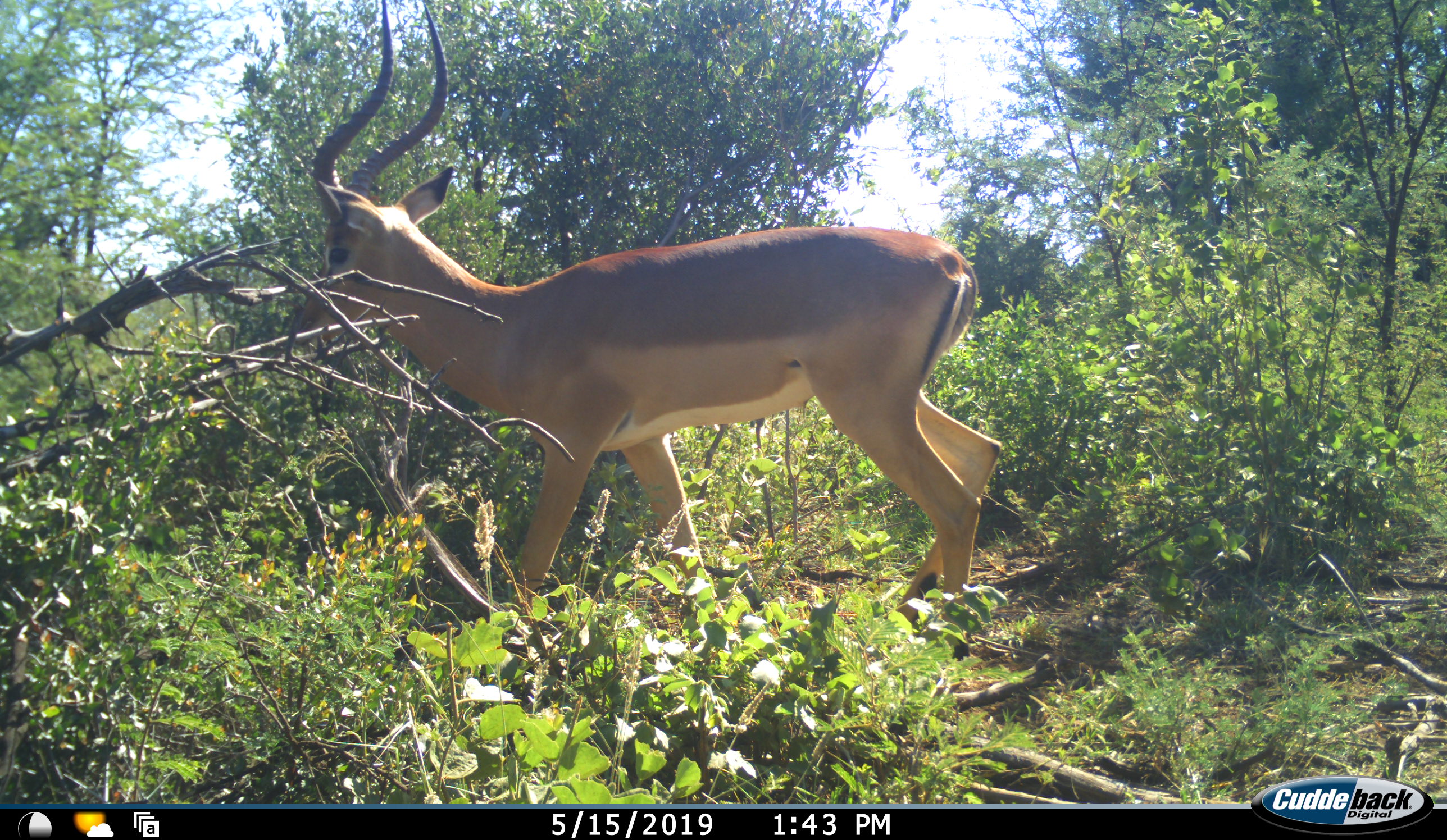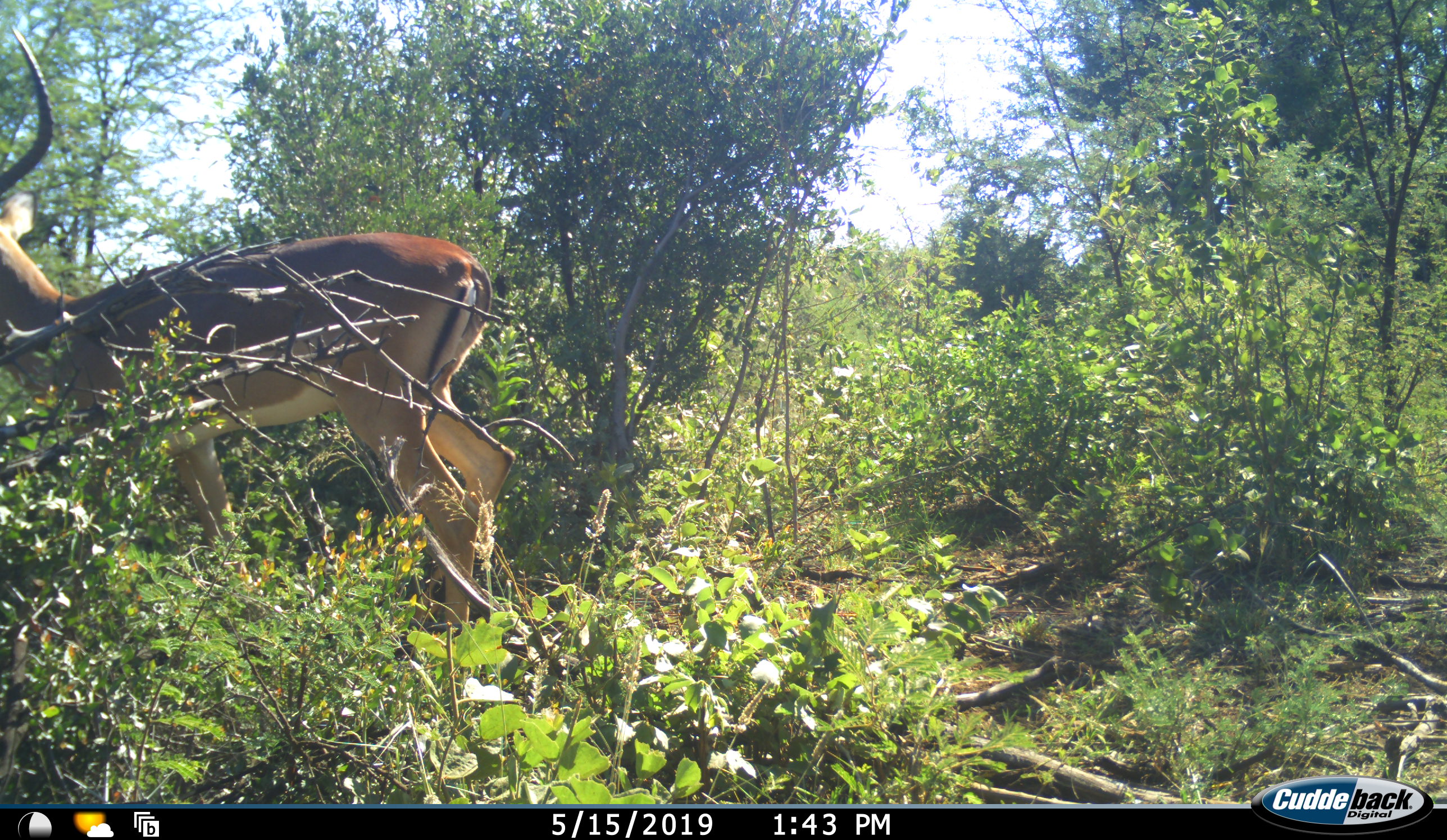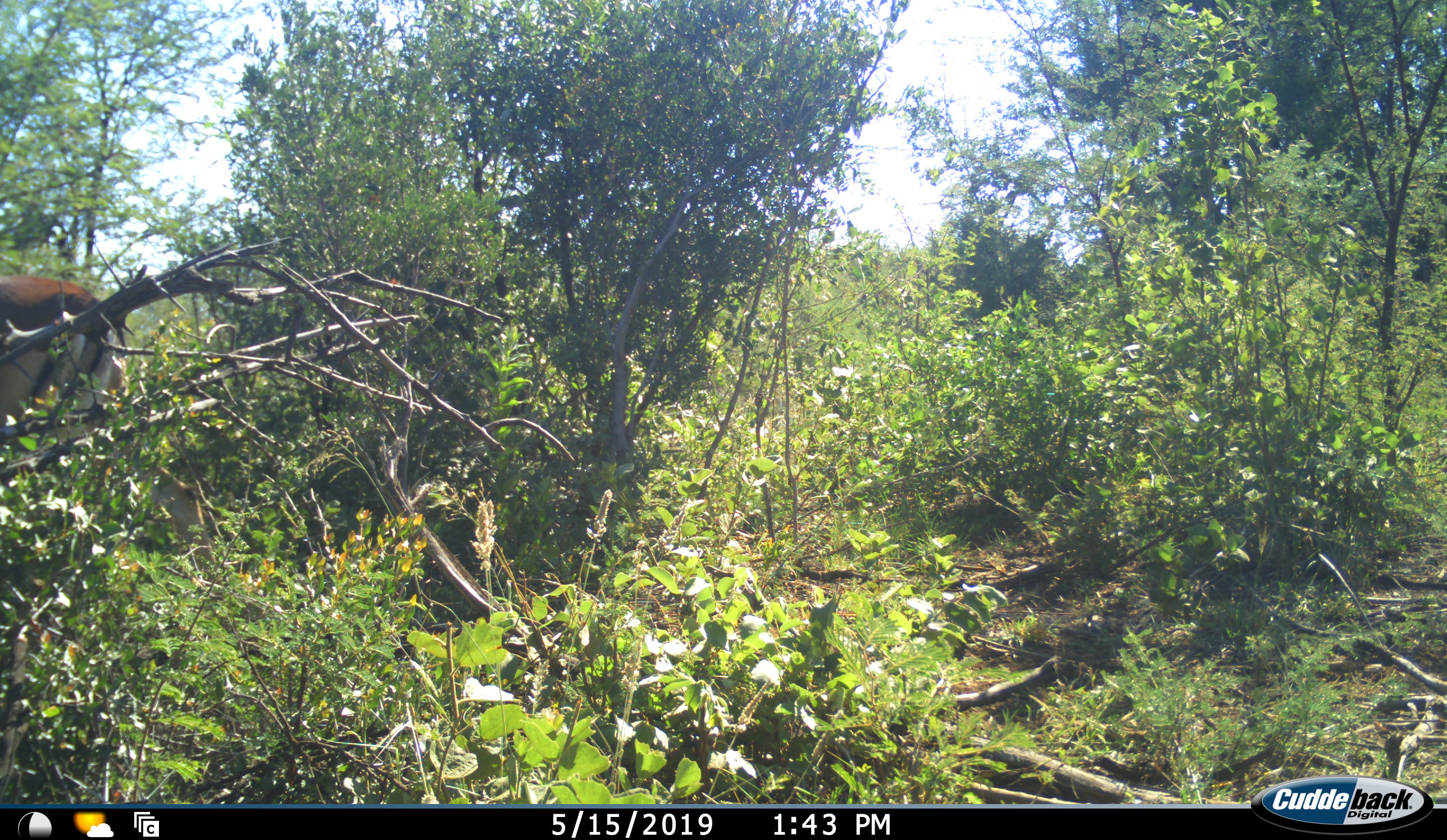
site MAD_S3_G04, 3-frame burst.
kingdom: Animalia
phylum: Chordata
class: Mammalia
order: Artiodactyla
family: Bovidae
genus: Aepyceros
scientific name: Aepyceros melampus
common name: impala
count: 1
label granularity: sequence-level